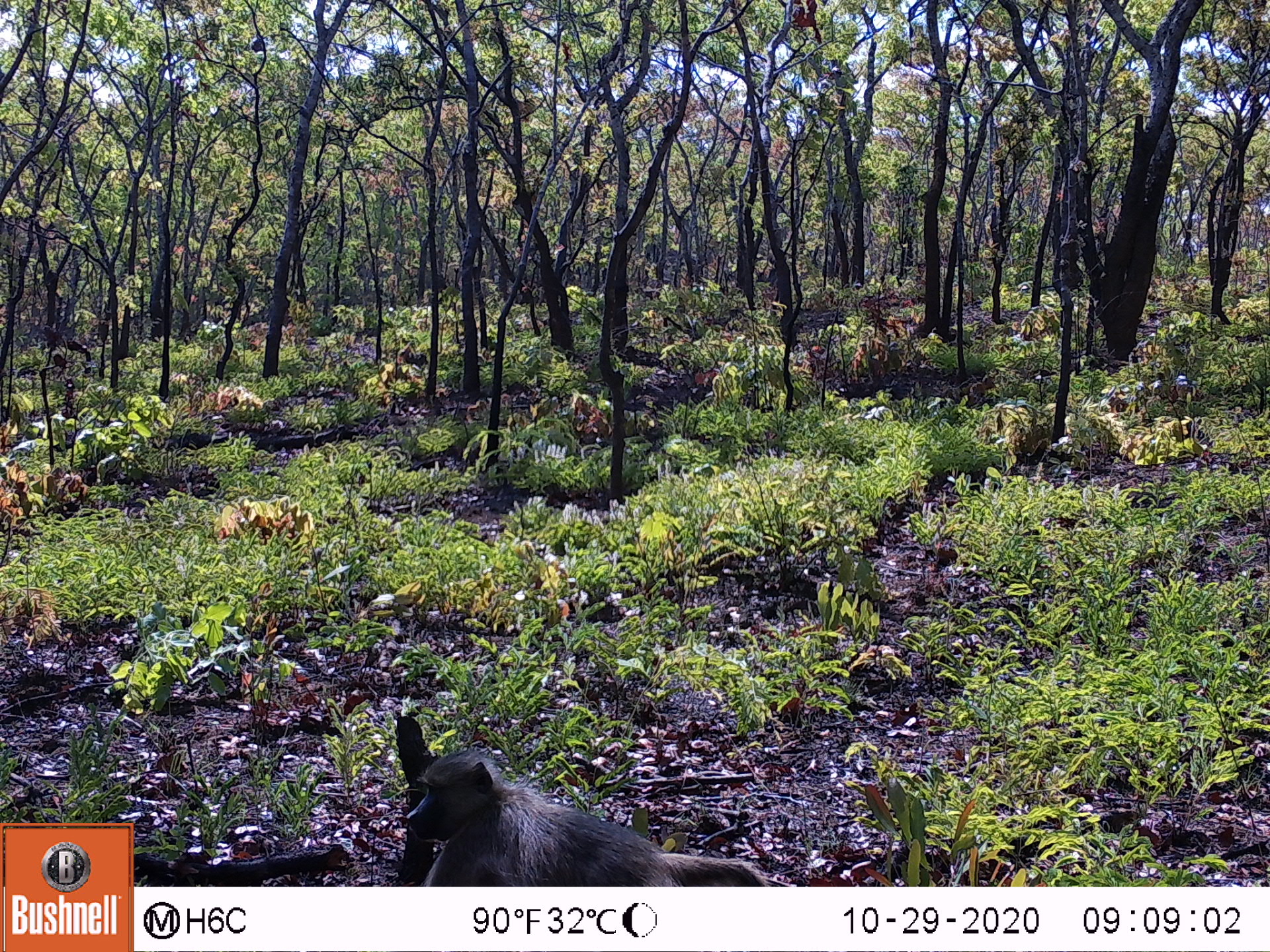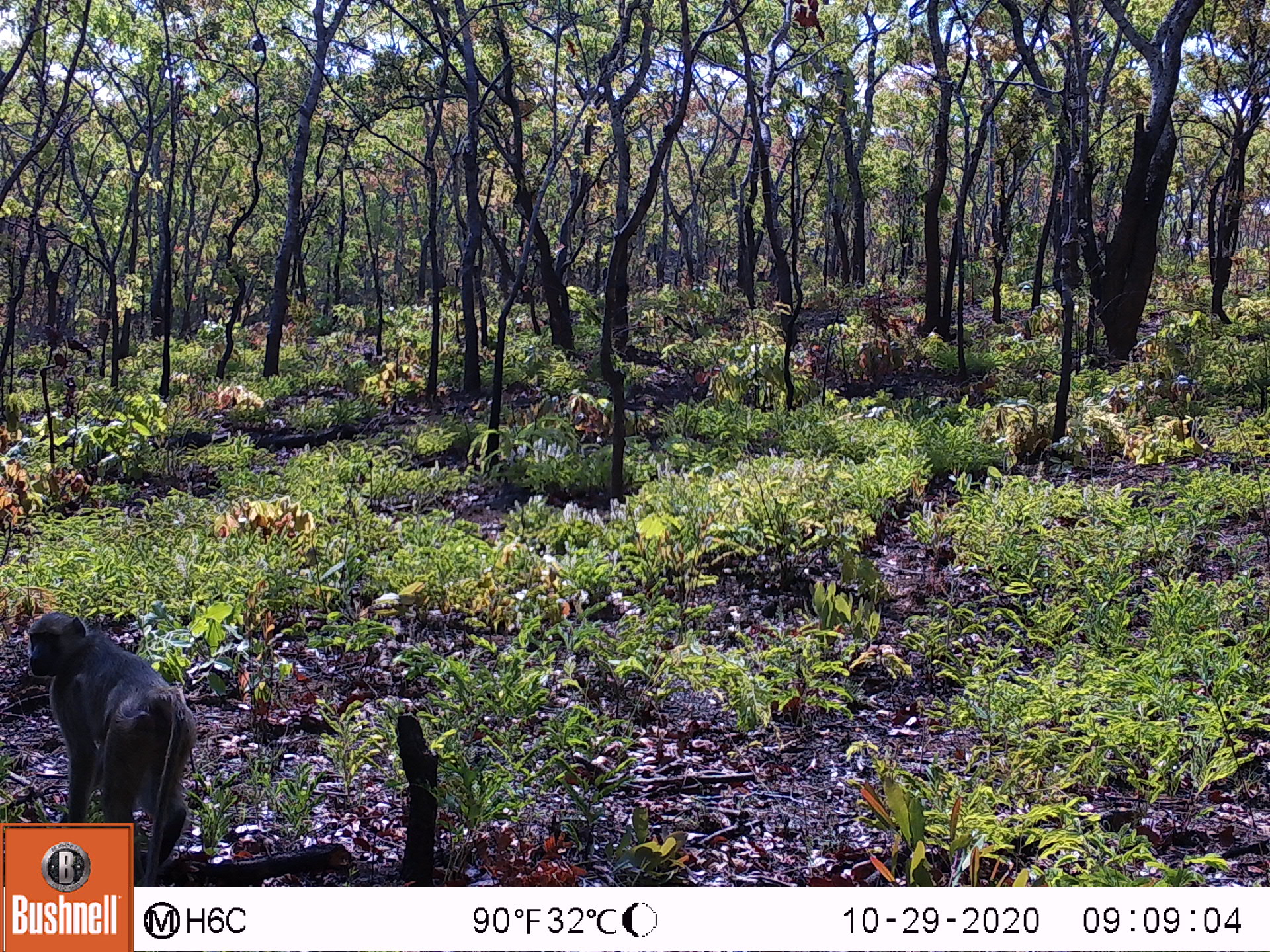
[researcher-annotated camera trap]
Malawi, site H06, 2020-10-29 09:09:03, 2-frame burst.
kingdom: Animalia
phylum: Chordata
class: Mammalia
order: Primates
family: Cercopithecidae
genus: Papio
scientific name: Papio cynocephalus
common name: yellow baboon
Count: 1.